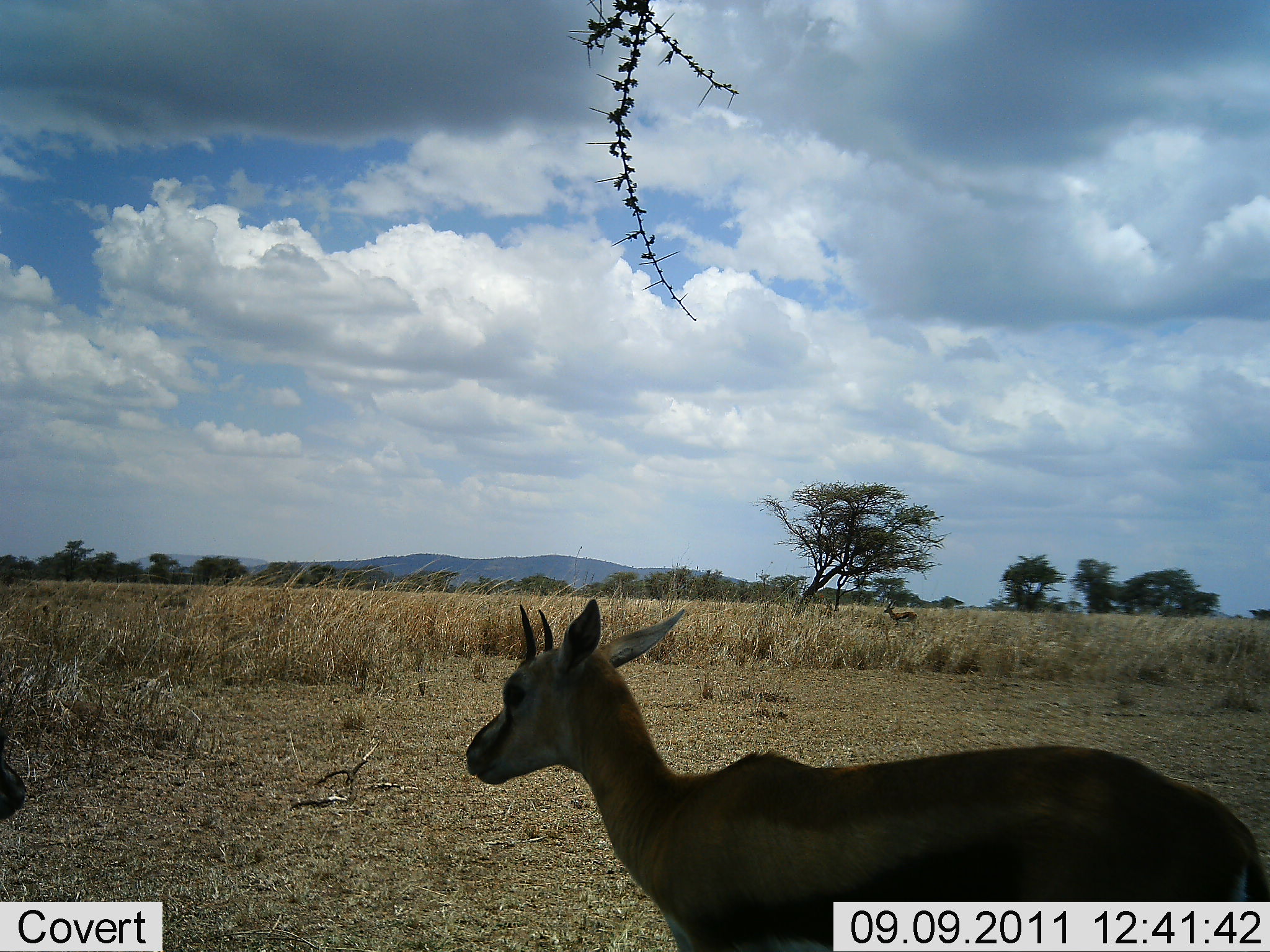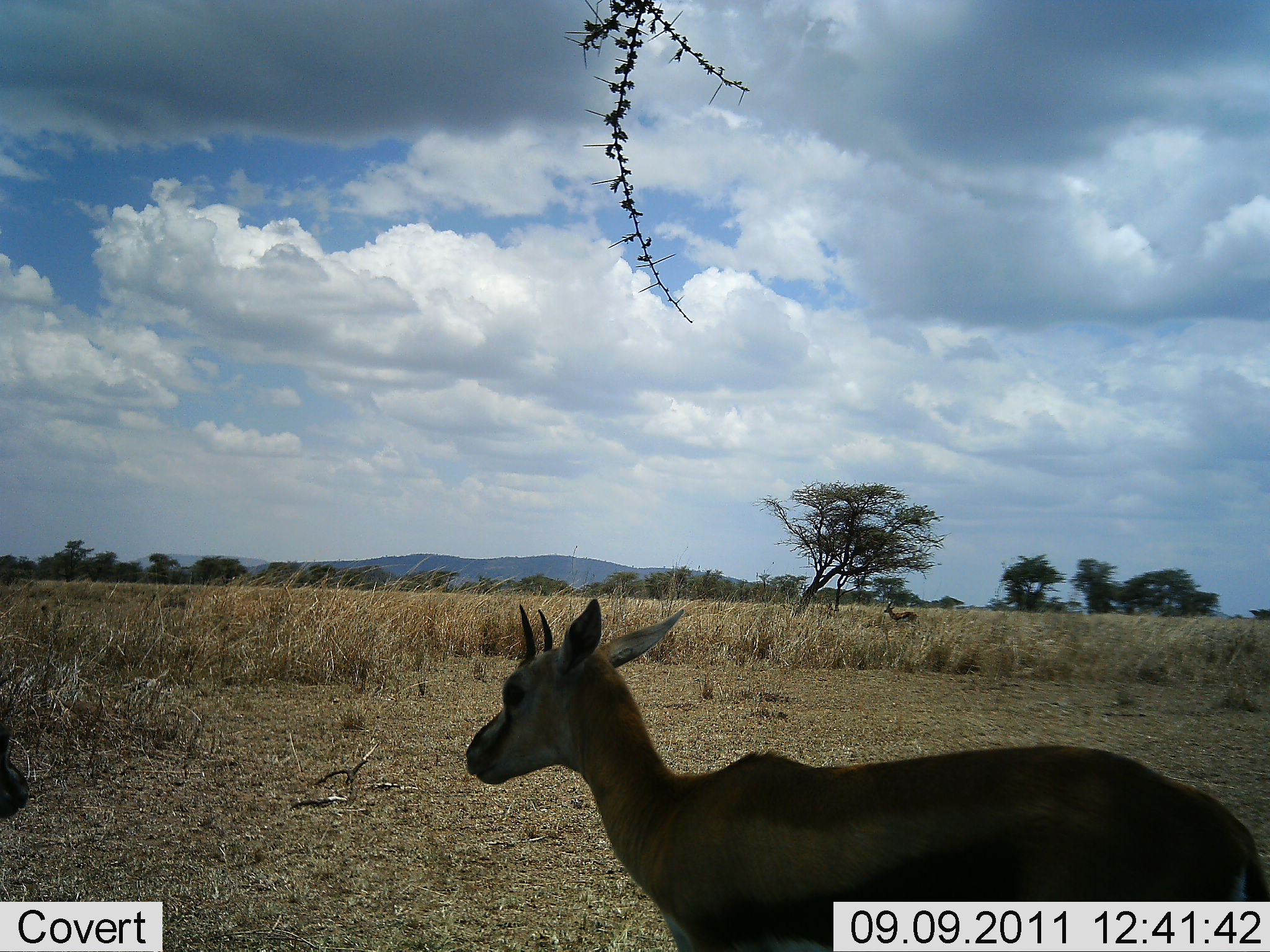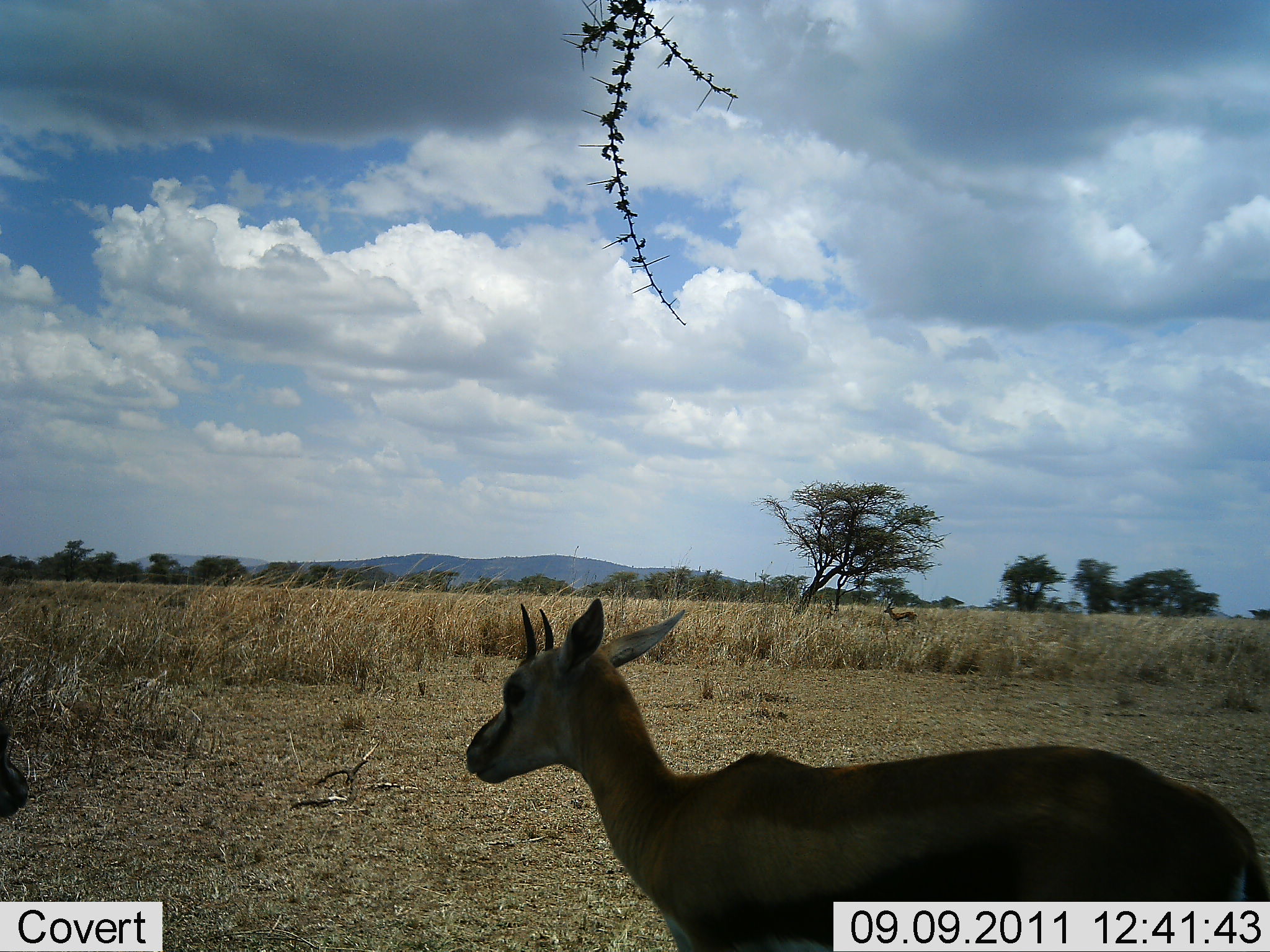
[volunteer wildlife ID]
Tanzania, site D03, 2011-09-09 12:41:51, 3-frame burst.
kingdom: Animalia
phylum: Chordata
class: Mammalia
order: Artiodactyla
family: Bovidae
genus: Eudorcas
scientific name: Eudorcas thomsonii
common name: thomson's gazelle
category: gazellethomsons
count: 2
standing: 100%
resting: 0%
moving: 0%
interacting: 0%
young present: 0%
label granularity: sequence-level